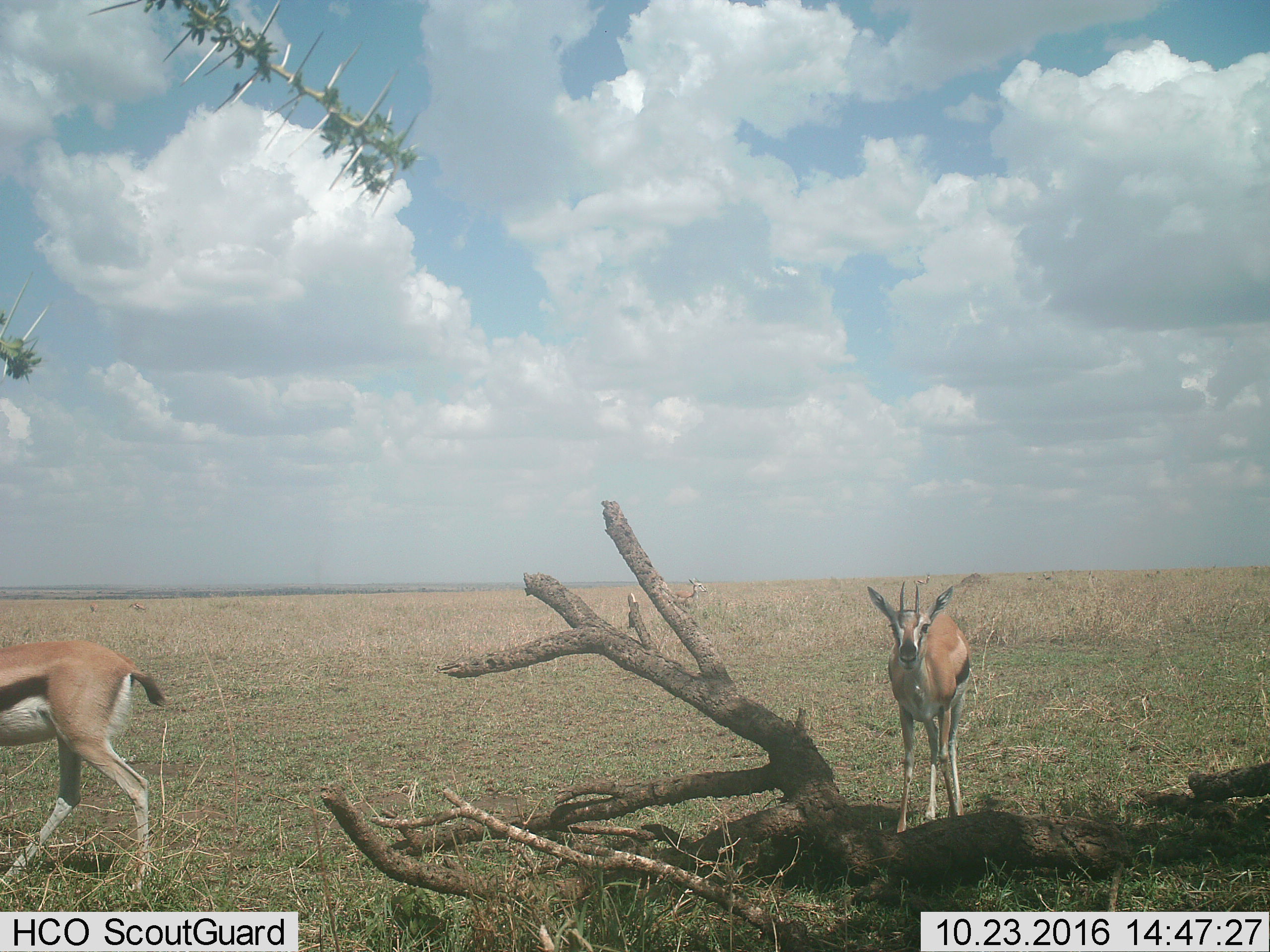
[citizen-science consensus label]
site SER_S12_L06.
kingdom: Animalia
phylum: Chordata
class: Mammalia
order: Artiodactyla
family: Bovidae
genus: Eudorcas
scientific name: Eudorcas thomsonii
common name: thomson's gazelle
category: gazellethomsons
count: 3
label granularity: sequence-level